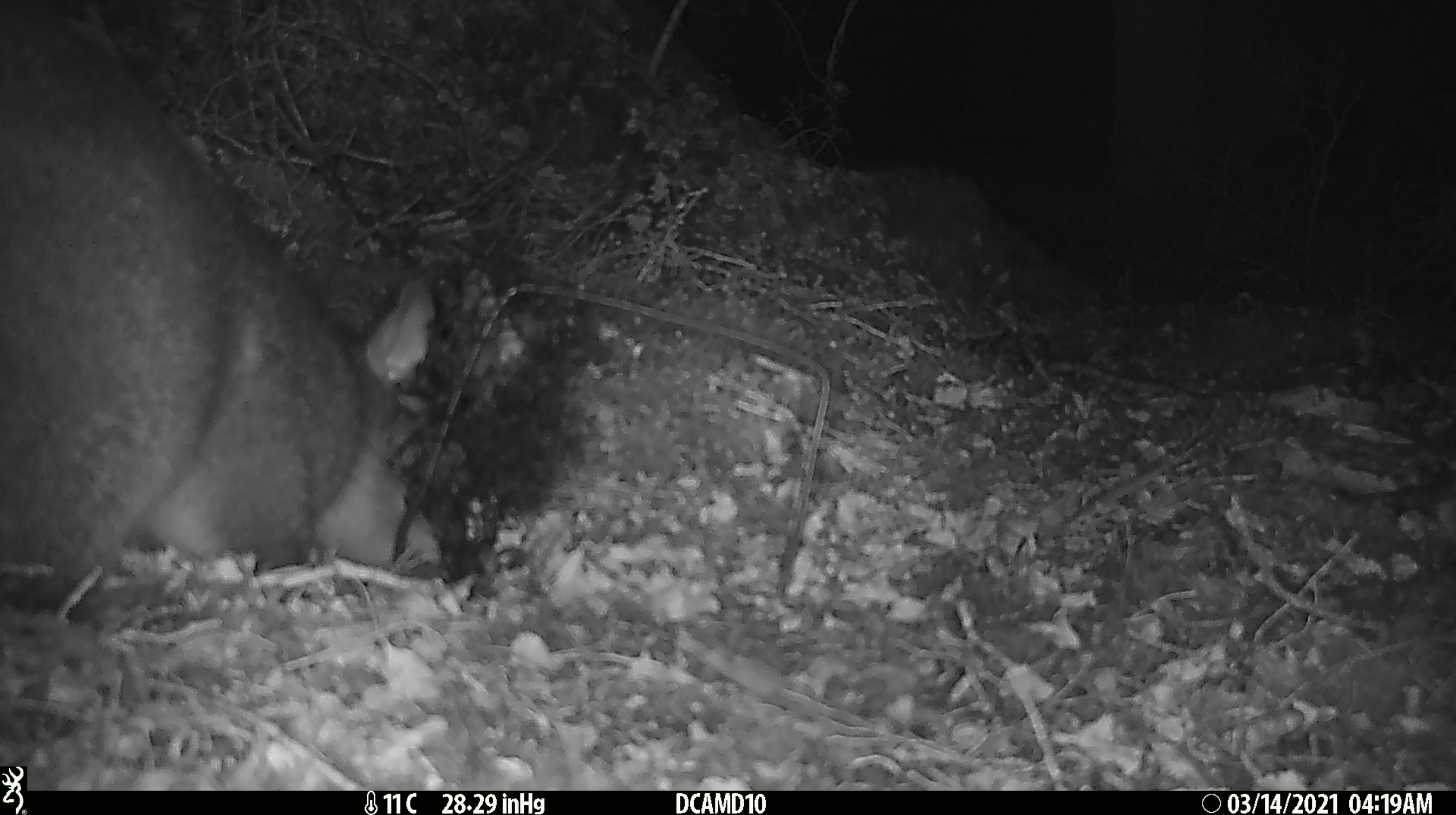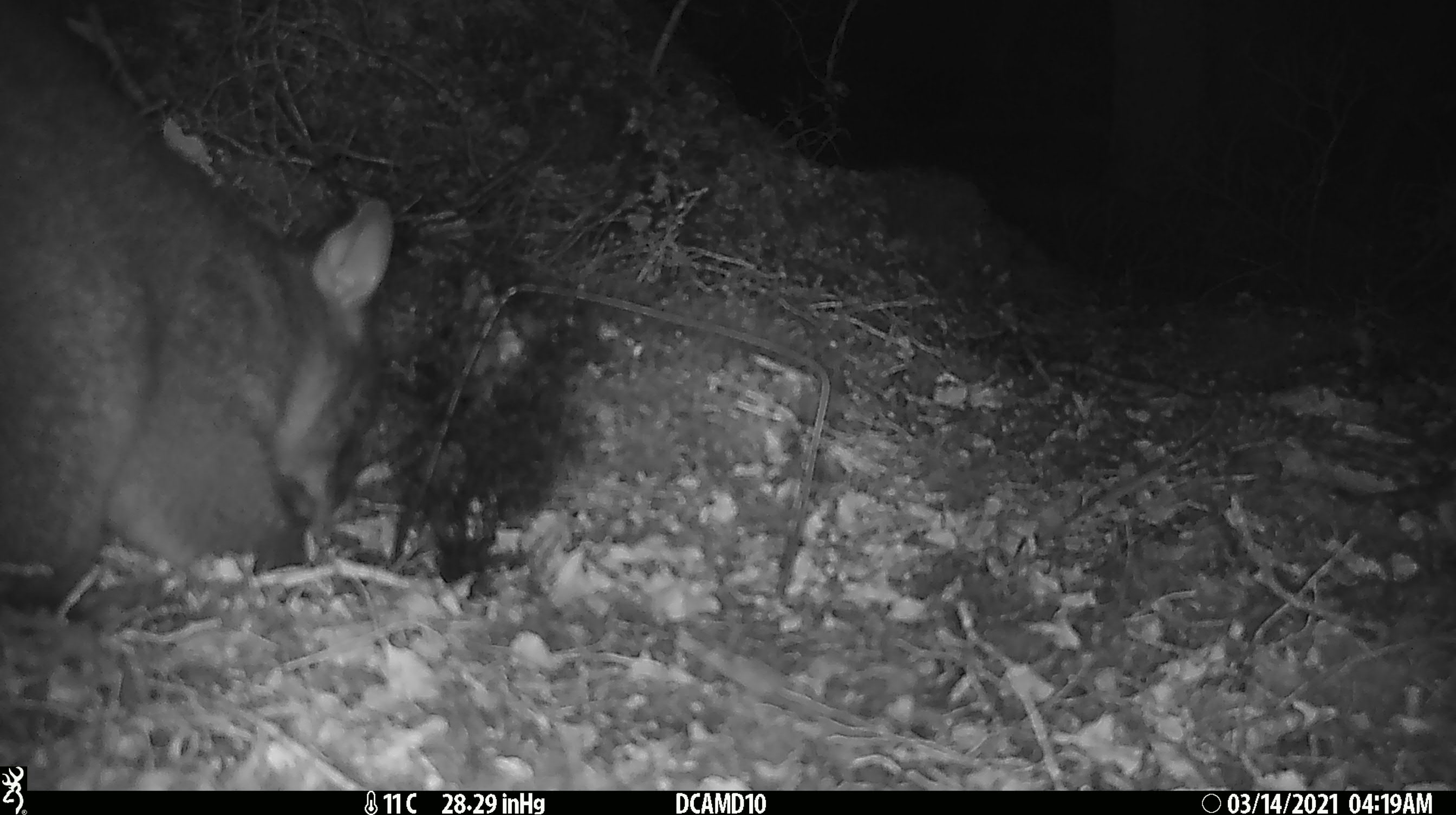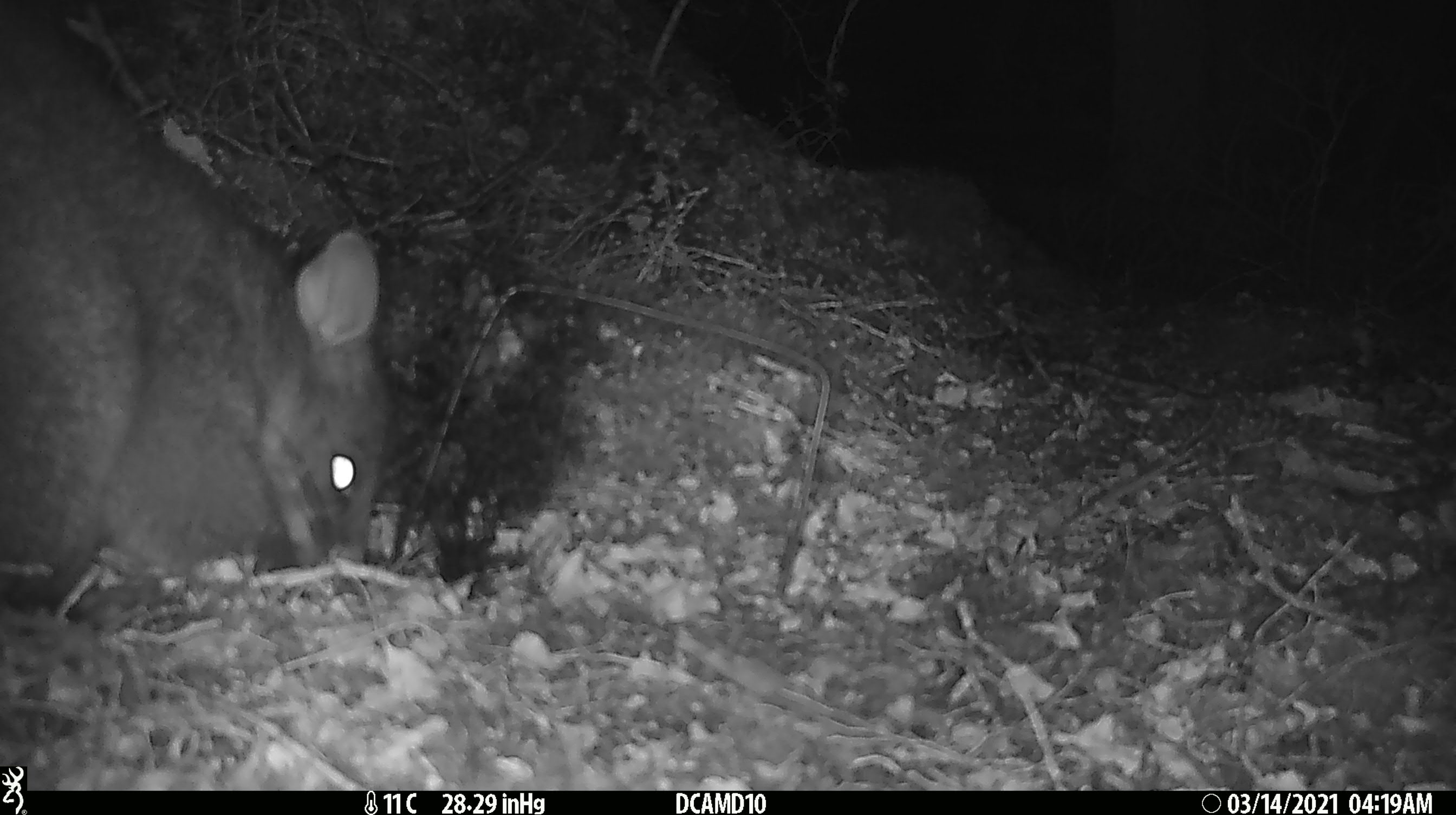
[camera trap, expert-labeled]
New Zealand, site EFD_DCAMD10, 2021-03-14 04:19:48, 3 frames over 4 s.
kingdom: Animalia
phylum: Chordata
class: Mammalia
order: Diprotodontia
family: Phalangeridae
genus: Trichosurus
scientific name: Trichosurus vulpecula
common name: common brushtail possum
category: possum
Possum (common brushtail possum) (Trichosurus vulpecula).